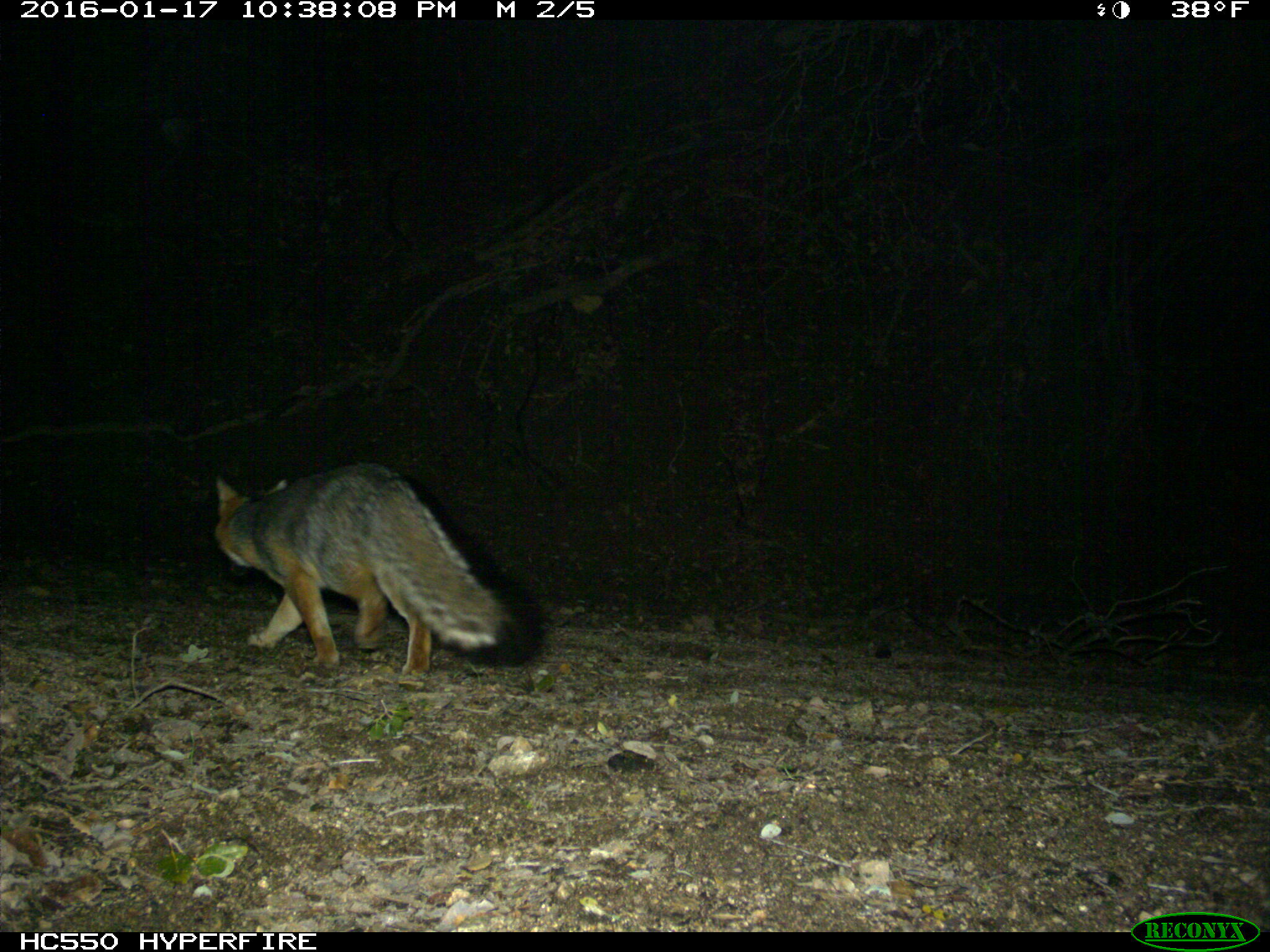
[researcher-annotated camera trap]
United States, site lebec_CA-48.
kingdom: Animalia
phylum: Chordata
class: Mammalia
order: Carnivora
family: Canidae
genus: Urocyon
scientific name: Urocyon cinereoargenteus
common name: gray fox